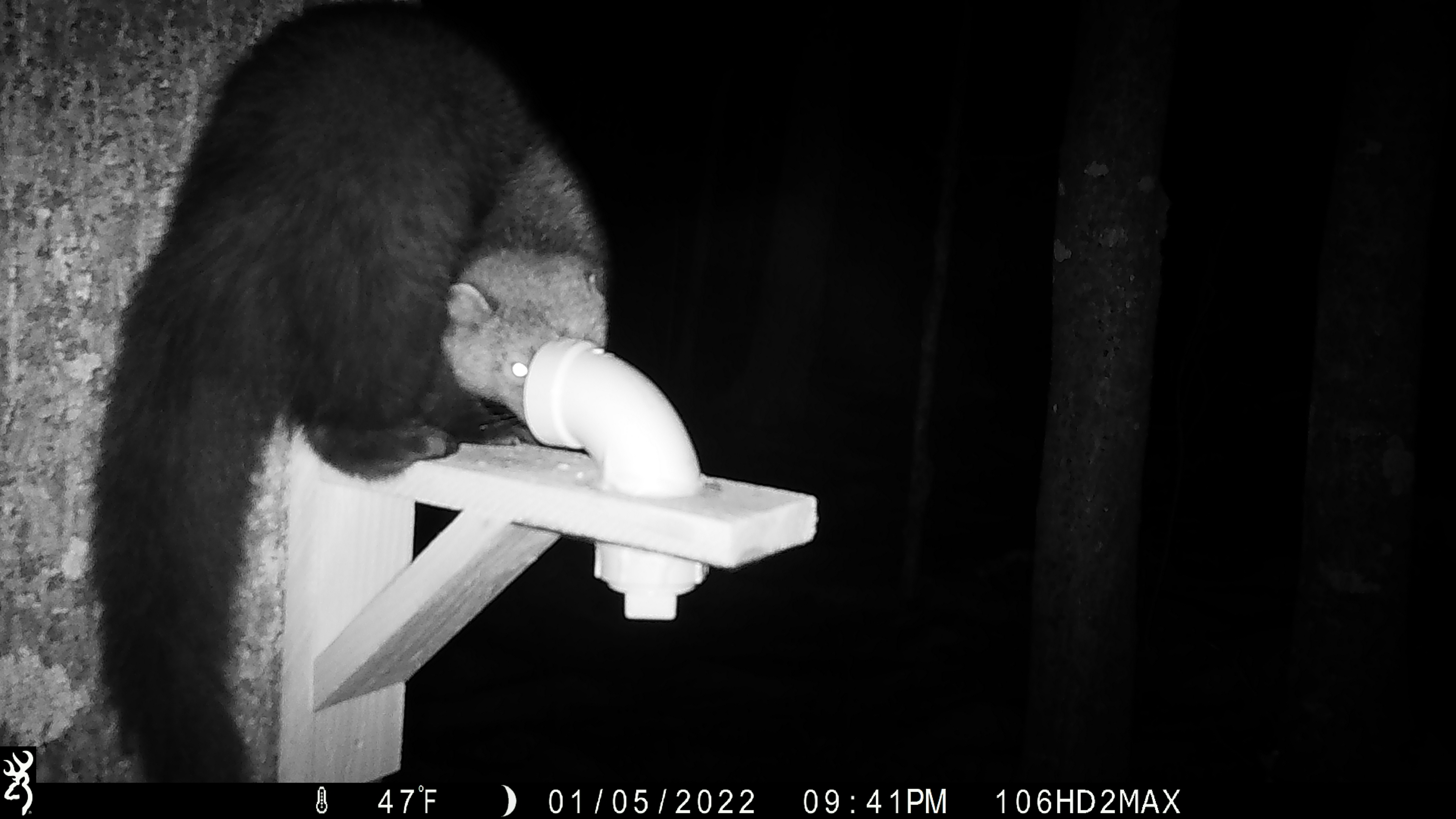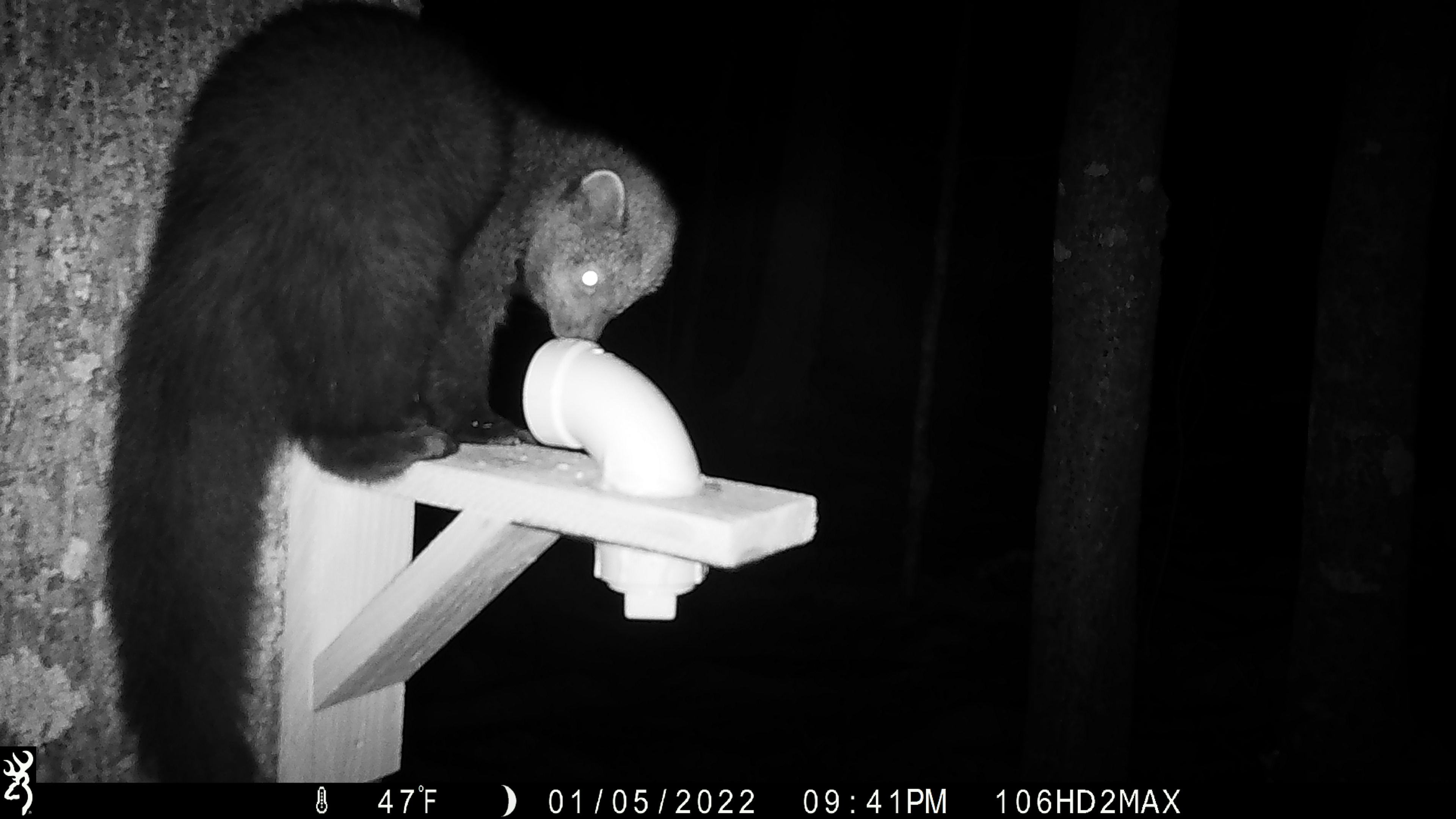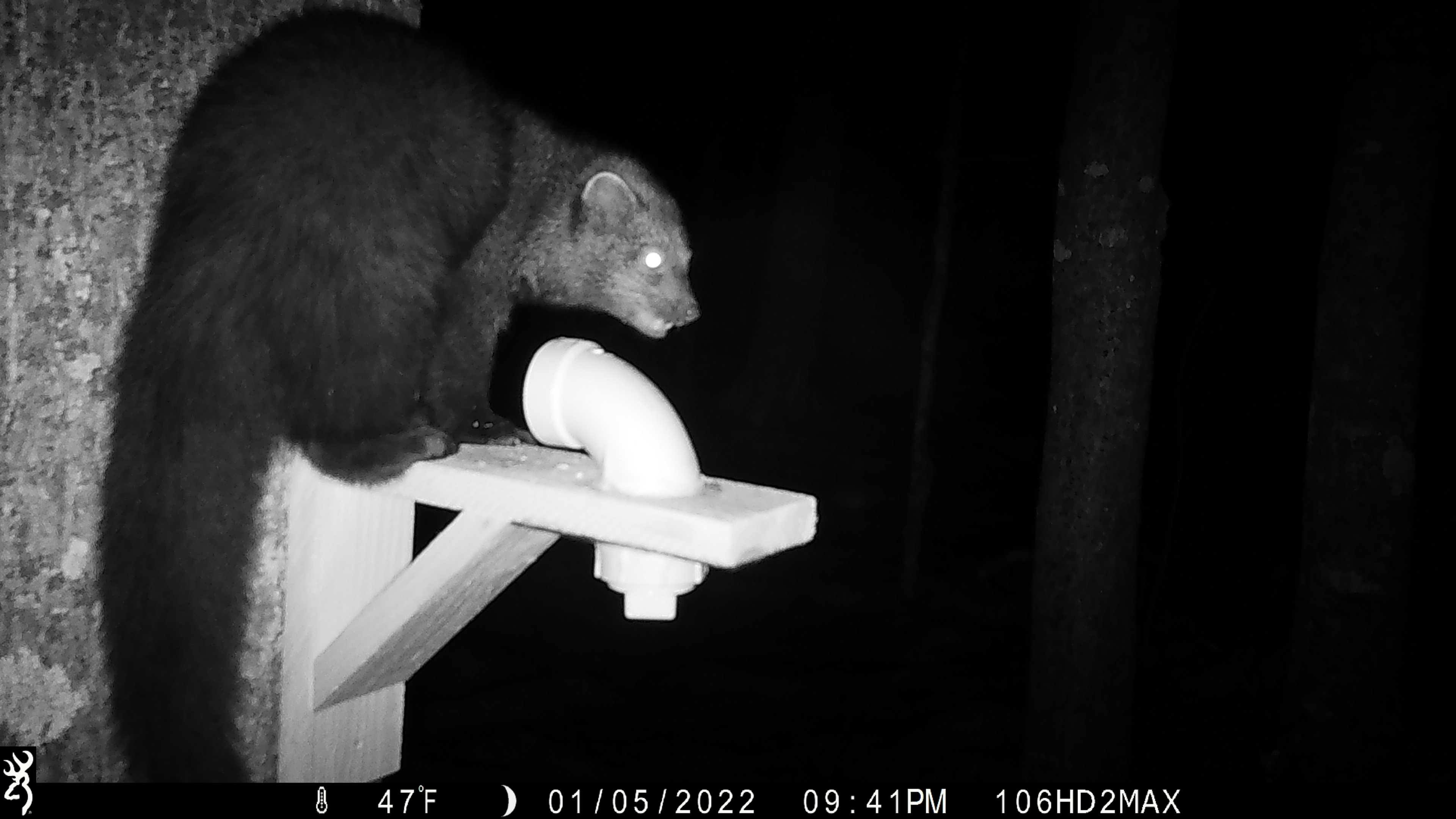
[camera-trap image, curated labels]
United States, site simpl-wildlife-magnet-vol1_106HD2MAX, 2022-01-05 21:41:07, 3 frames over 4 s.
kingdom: Animalia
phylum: Chordata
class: Mammalia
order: Carnivora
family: Mustelidae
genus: Pekania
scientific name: Pekania pennanti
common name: fisher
Fisher (Pekania pennanti).